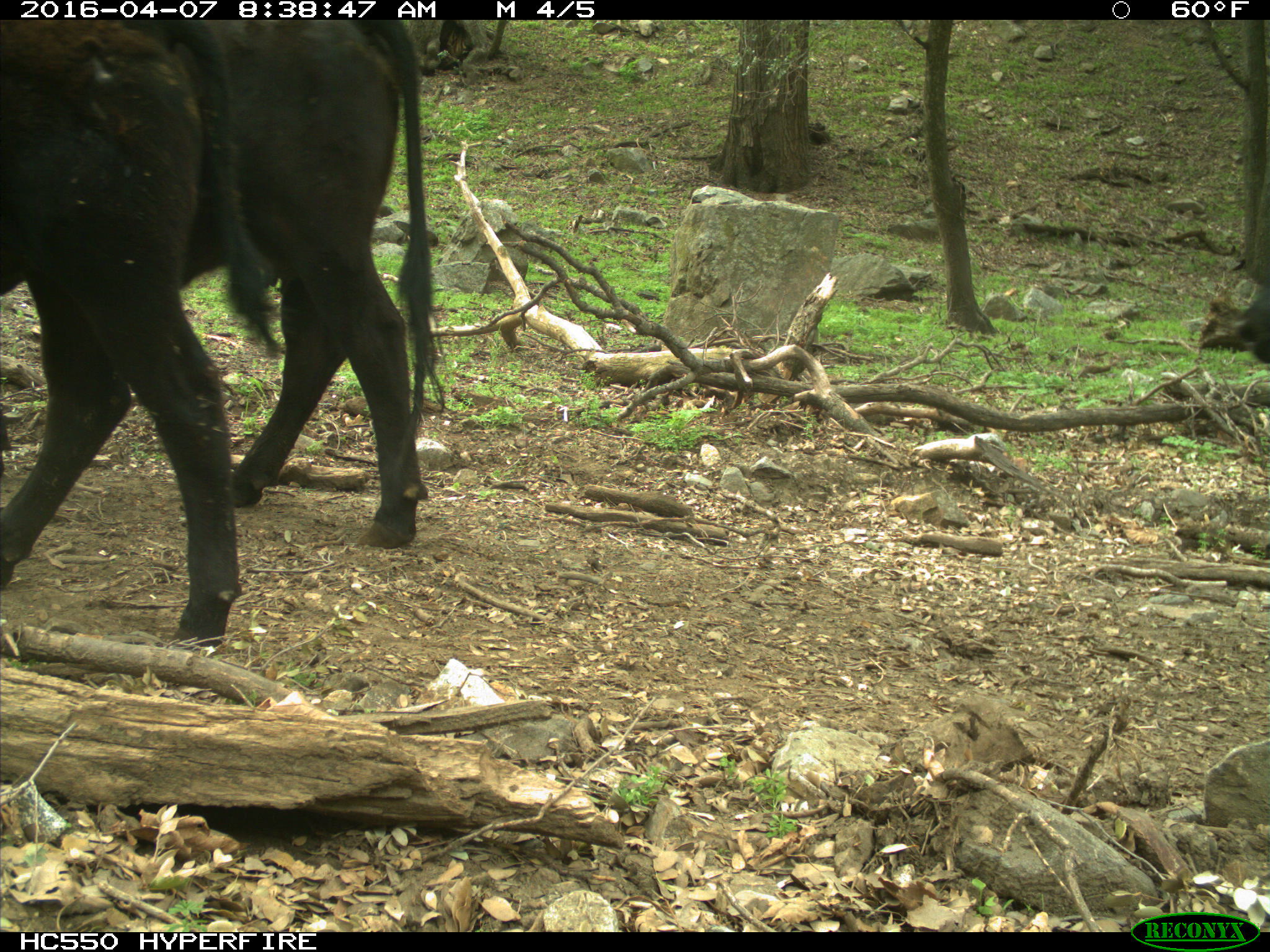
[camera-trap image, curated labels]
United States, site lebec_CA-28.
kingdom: Animalia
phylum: Chordata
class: Mammalia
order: Artiodactyla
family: Bovidae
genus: Bos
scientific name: Bos taurus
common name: domestic cow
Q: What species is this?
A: Bos taurus (domestic cow).